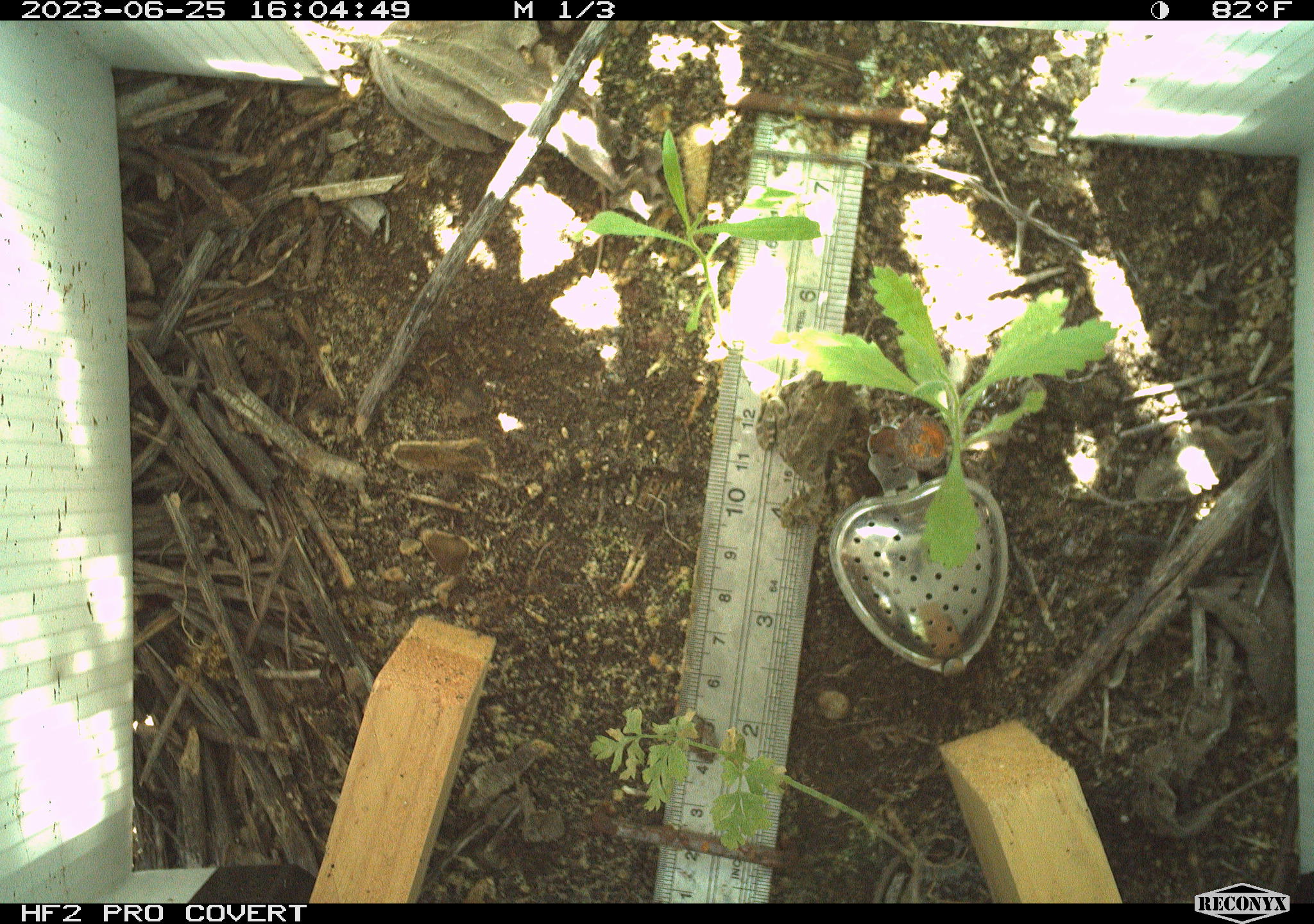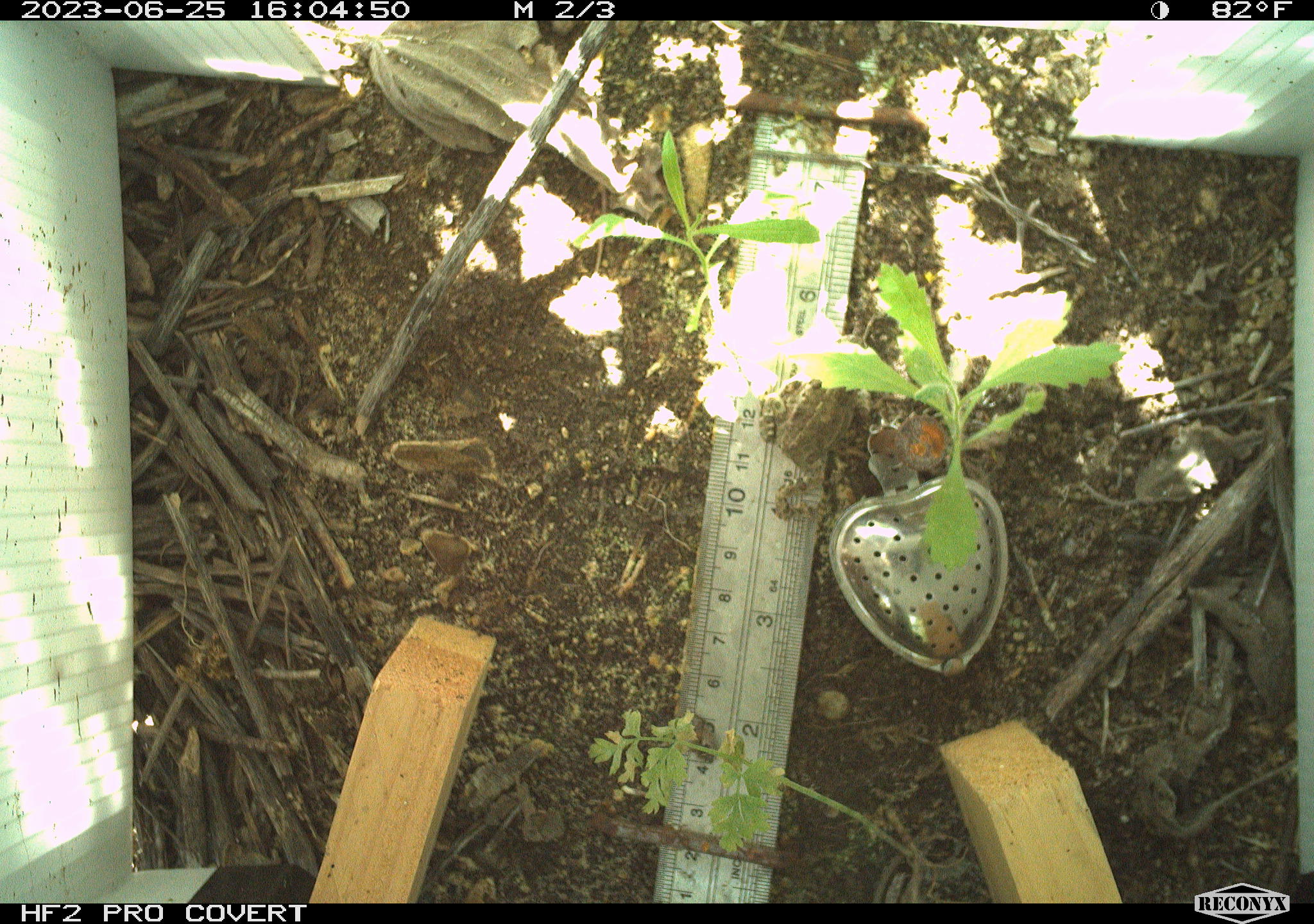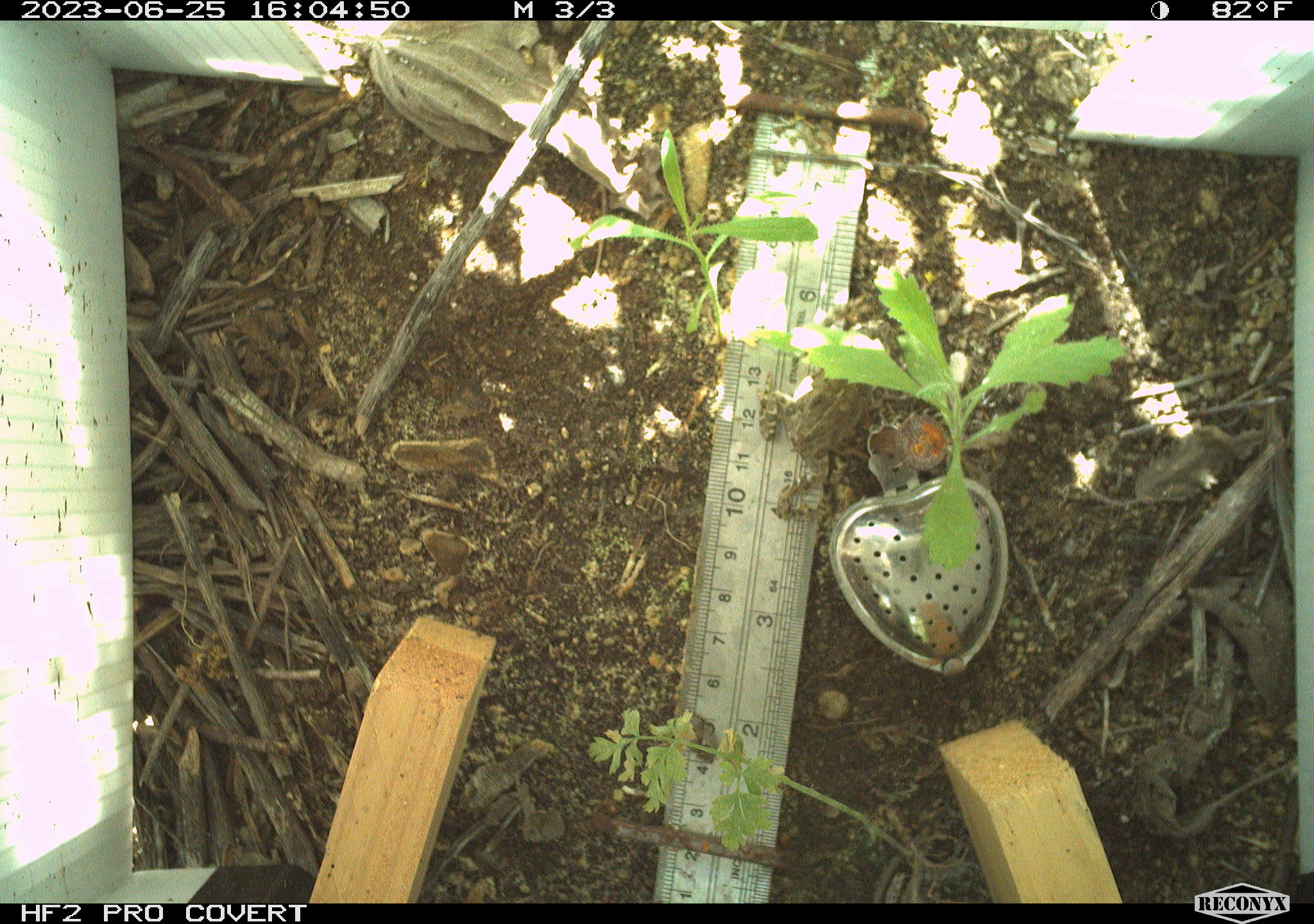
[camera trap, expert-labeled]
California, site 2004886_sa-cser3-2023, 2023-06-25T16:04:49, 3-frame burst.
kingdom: Animalia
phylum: Chordata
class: Amphibia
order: Anura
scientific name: Anura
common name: frogs